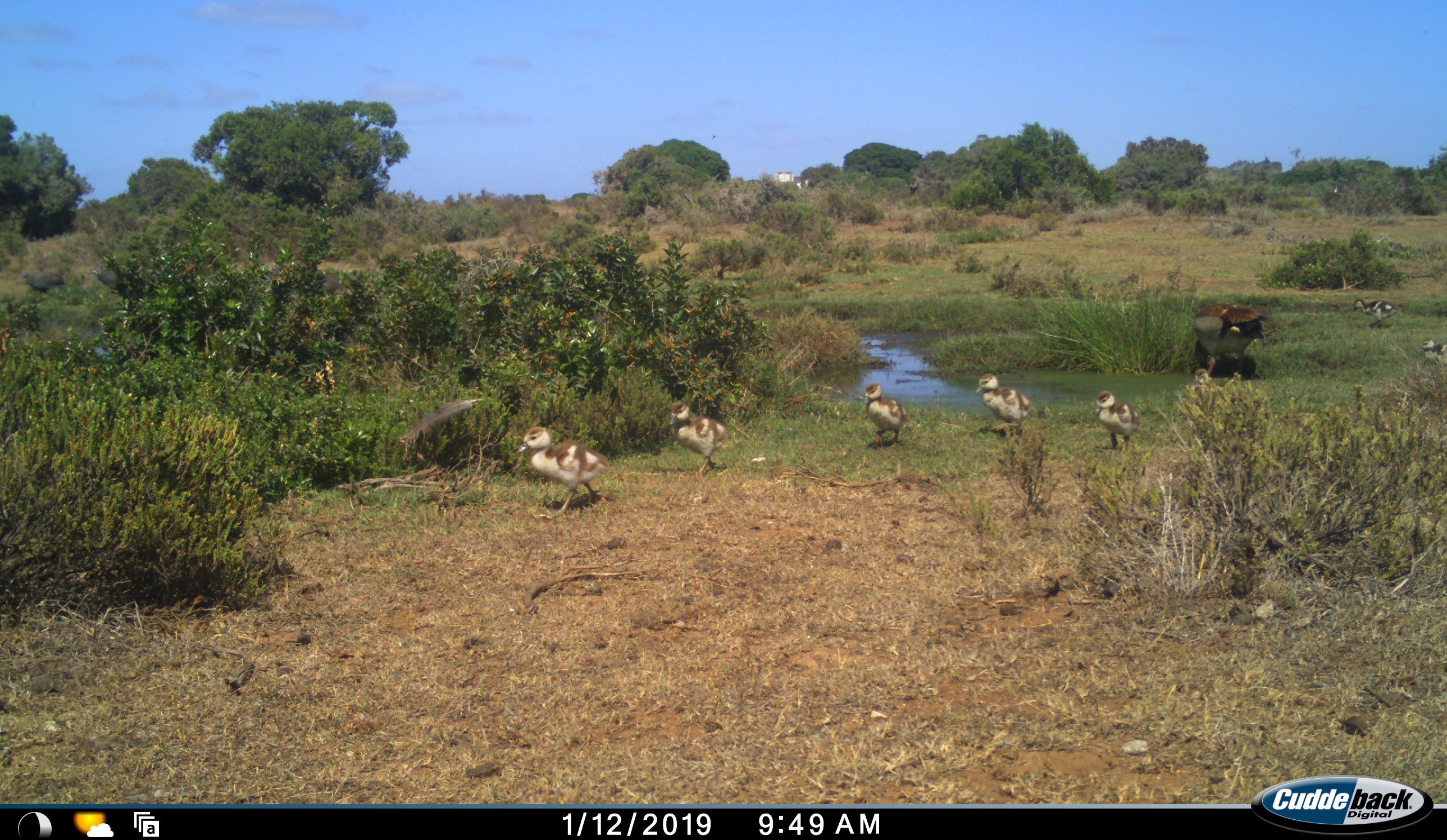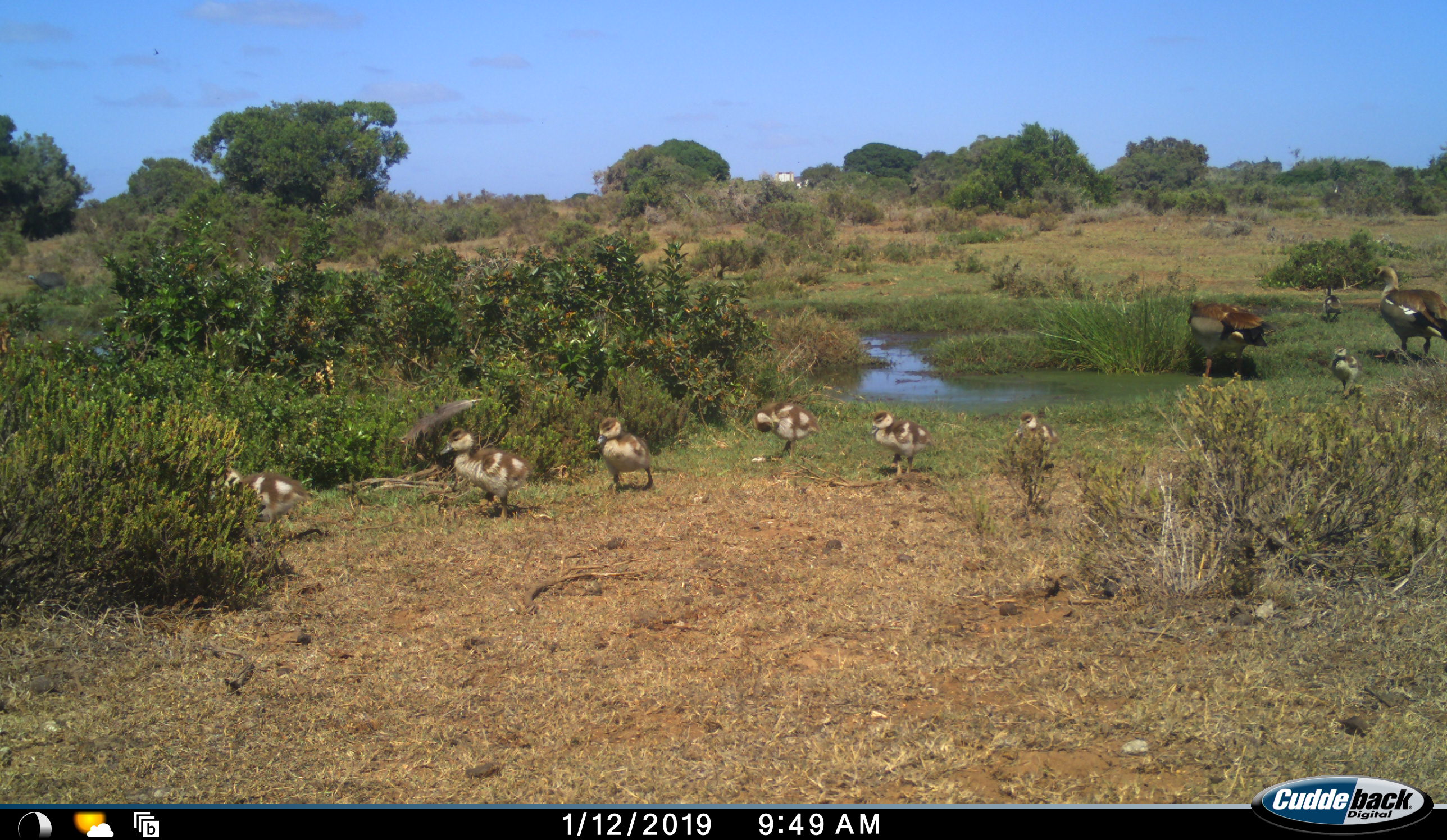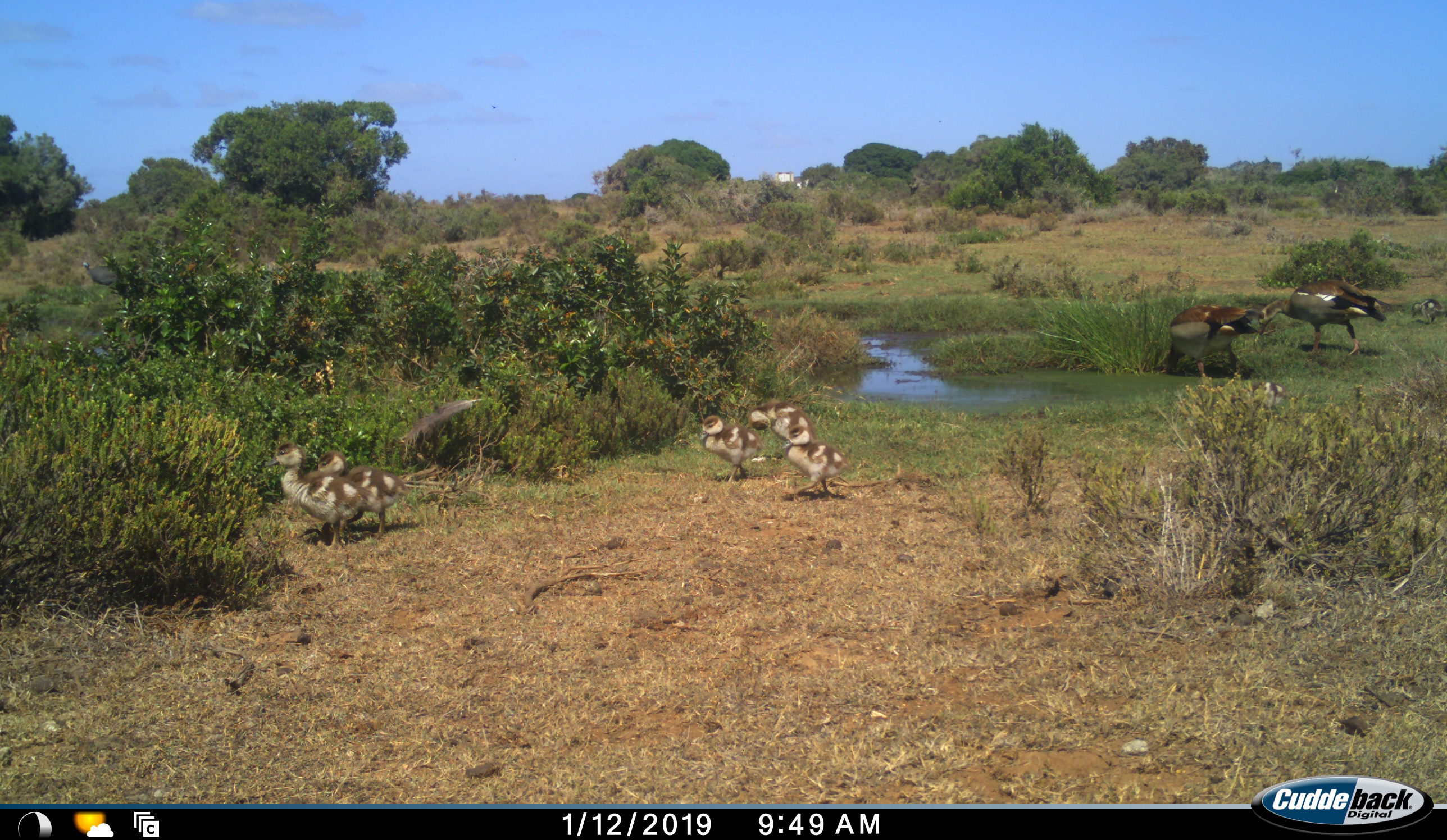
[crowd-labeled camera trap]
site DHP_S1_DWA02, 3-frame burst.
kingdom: Animalia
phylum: Chordata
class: Aves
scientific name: Aves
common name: bird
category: birdother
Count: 10.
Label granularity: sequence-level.